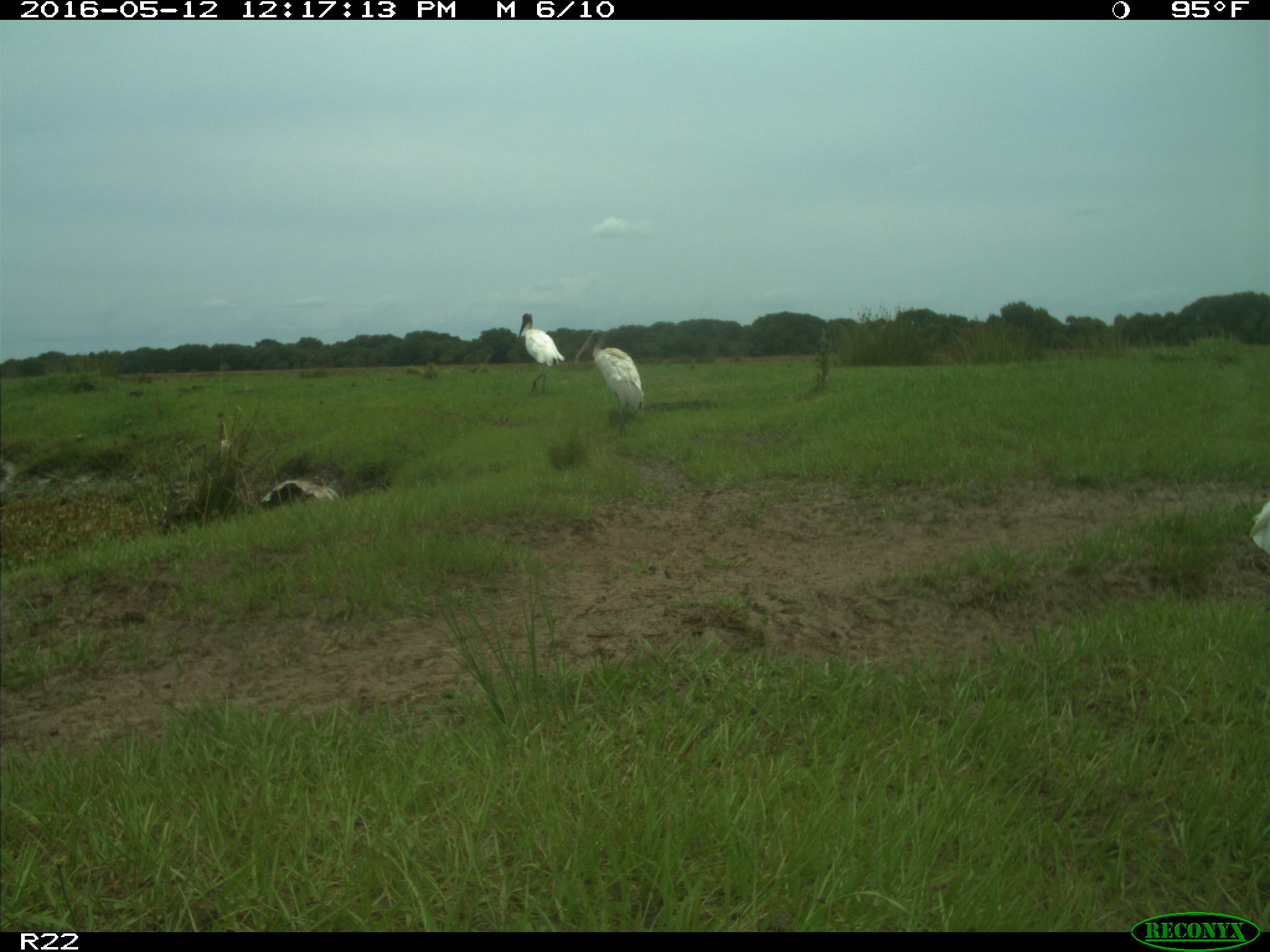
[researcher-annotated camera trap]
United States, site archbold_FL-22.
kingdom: Animalia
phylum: Chordata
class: Aves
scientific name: Aves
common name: birds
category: unidentified bird